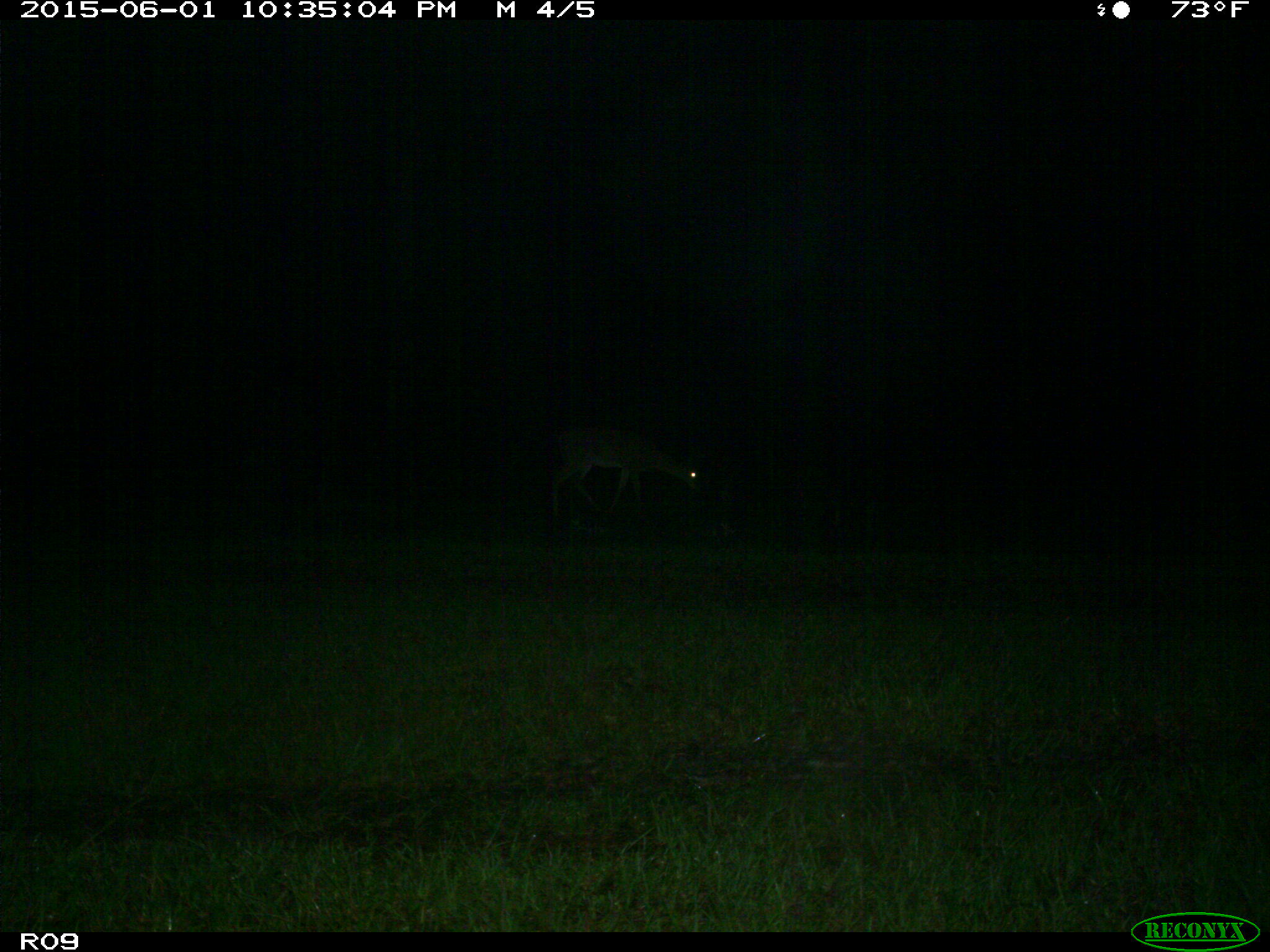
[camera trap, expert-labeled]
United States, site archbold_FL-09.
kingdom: Animalia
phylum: Chordata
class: Mammalia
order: Artiodactyla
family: Cervidae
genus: Odocoileus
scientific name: Odocoileus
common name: deer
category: unidentified deer